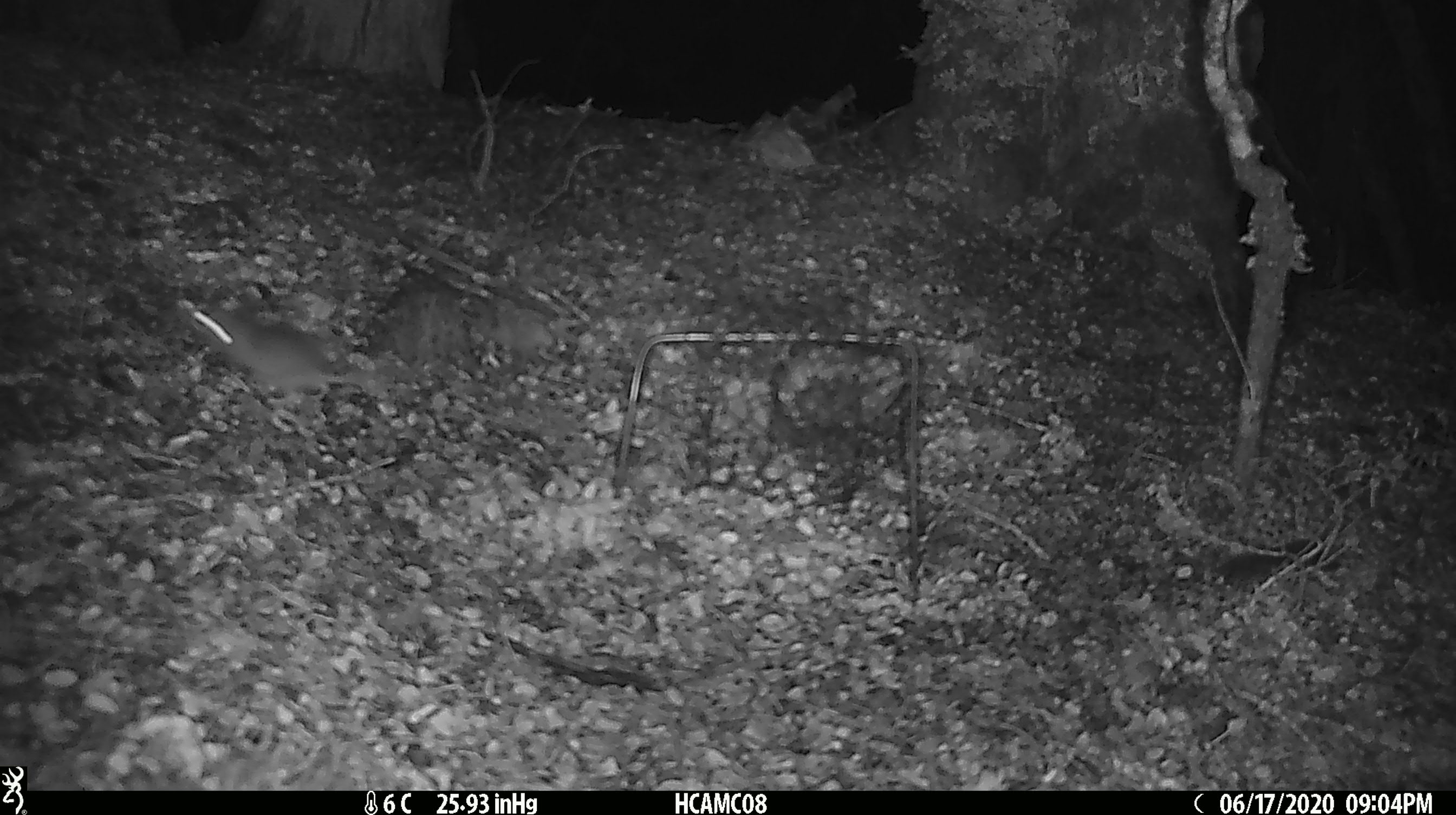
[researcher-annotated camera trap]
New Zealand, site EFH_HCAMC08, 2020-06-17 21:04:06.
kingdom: Animalia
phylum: Chordata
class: Mammalia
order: Rodentia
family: Muridae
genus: Mus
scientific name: Mus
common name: mouse